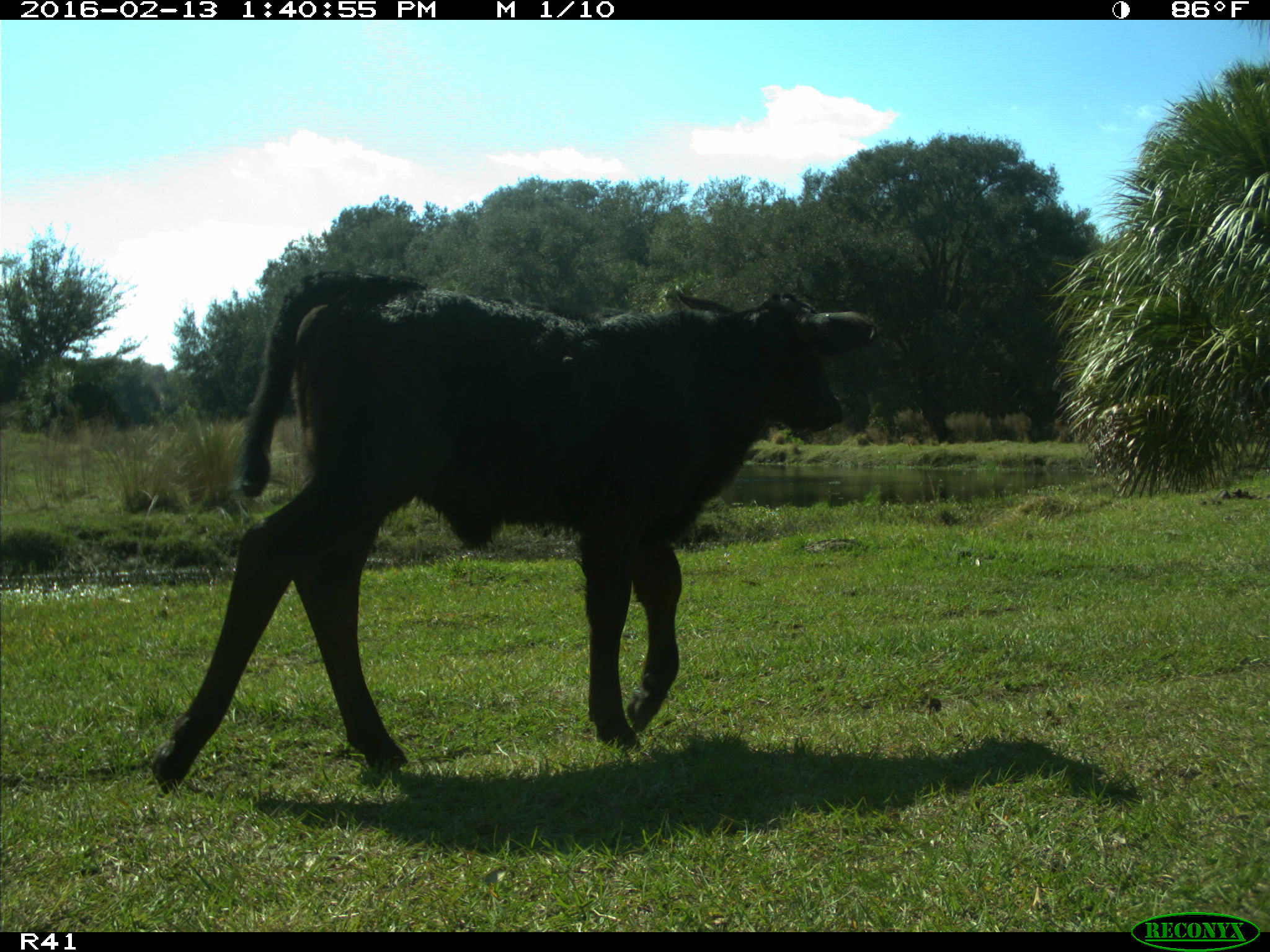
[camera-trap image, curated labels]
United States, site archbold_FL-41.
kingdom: Animalia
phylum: Chordata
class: Mammalia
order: Artiodactyla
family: Bovidae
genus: Bos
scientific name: Bos taurus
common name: domestic cow